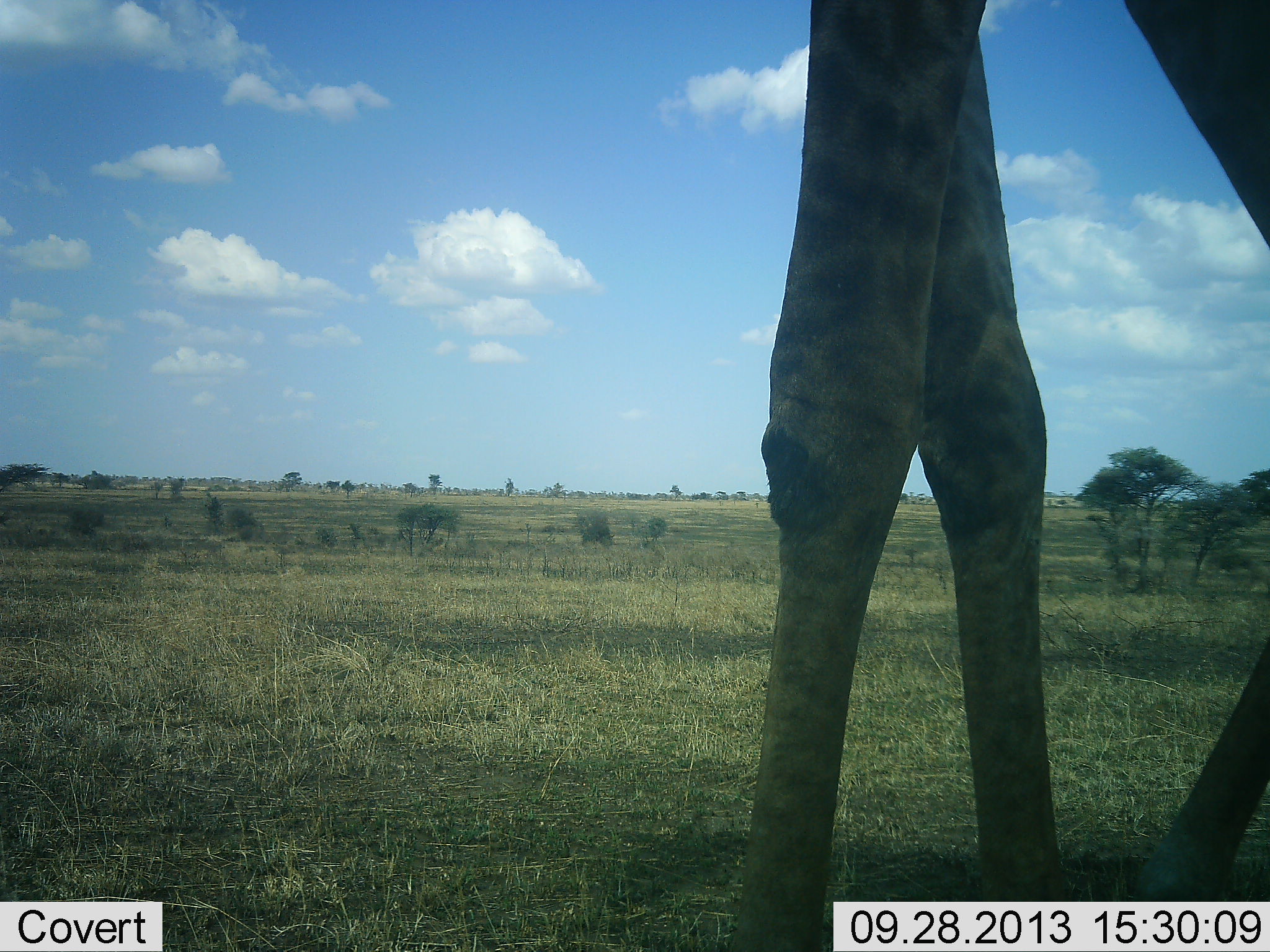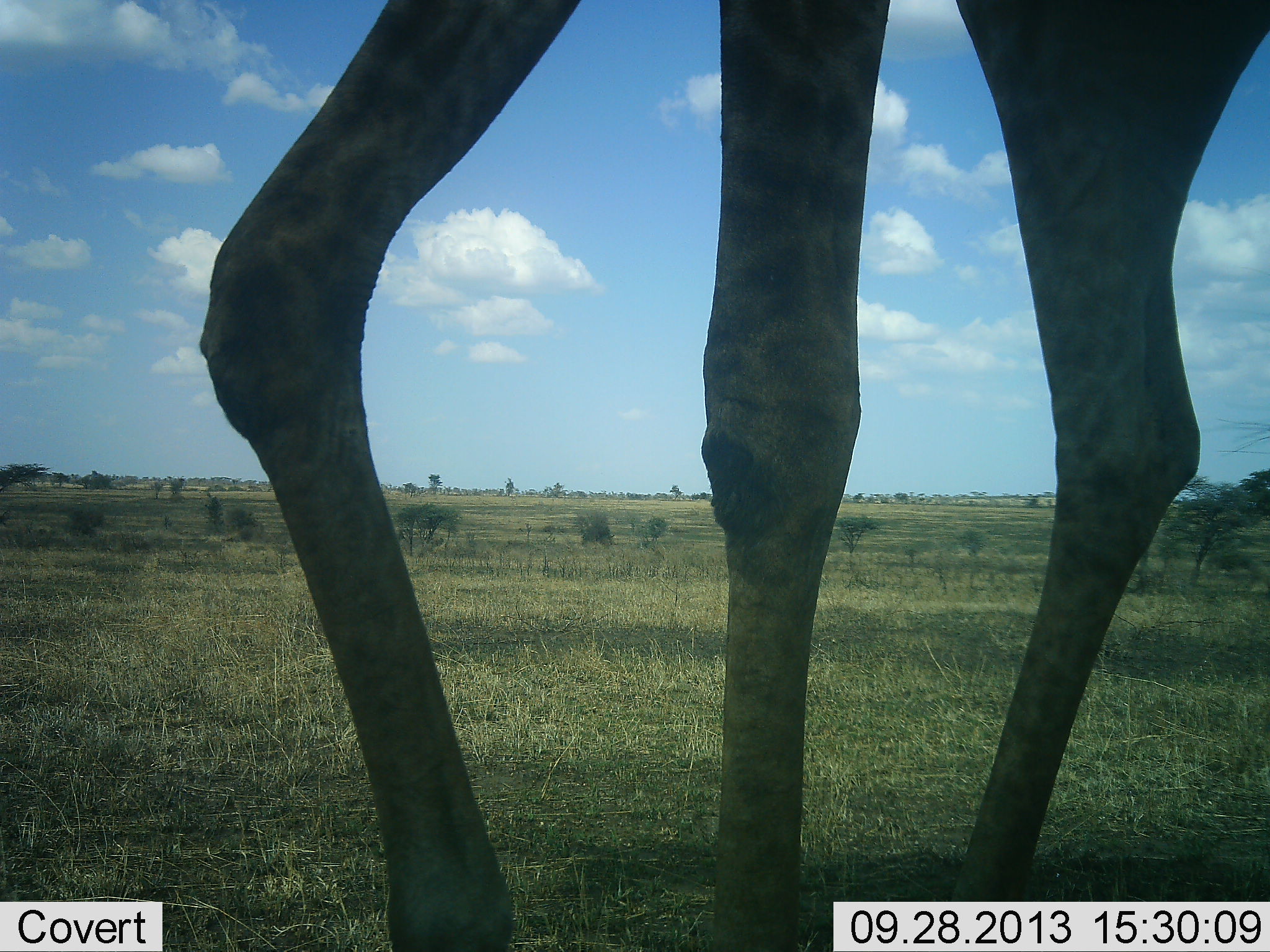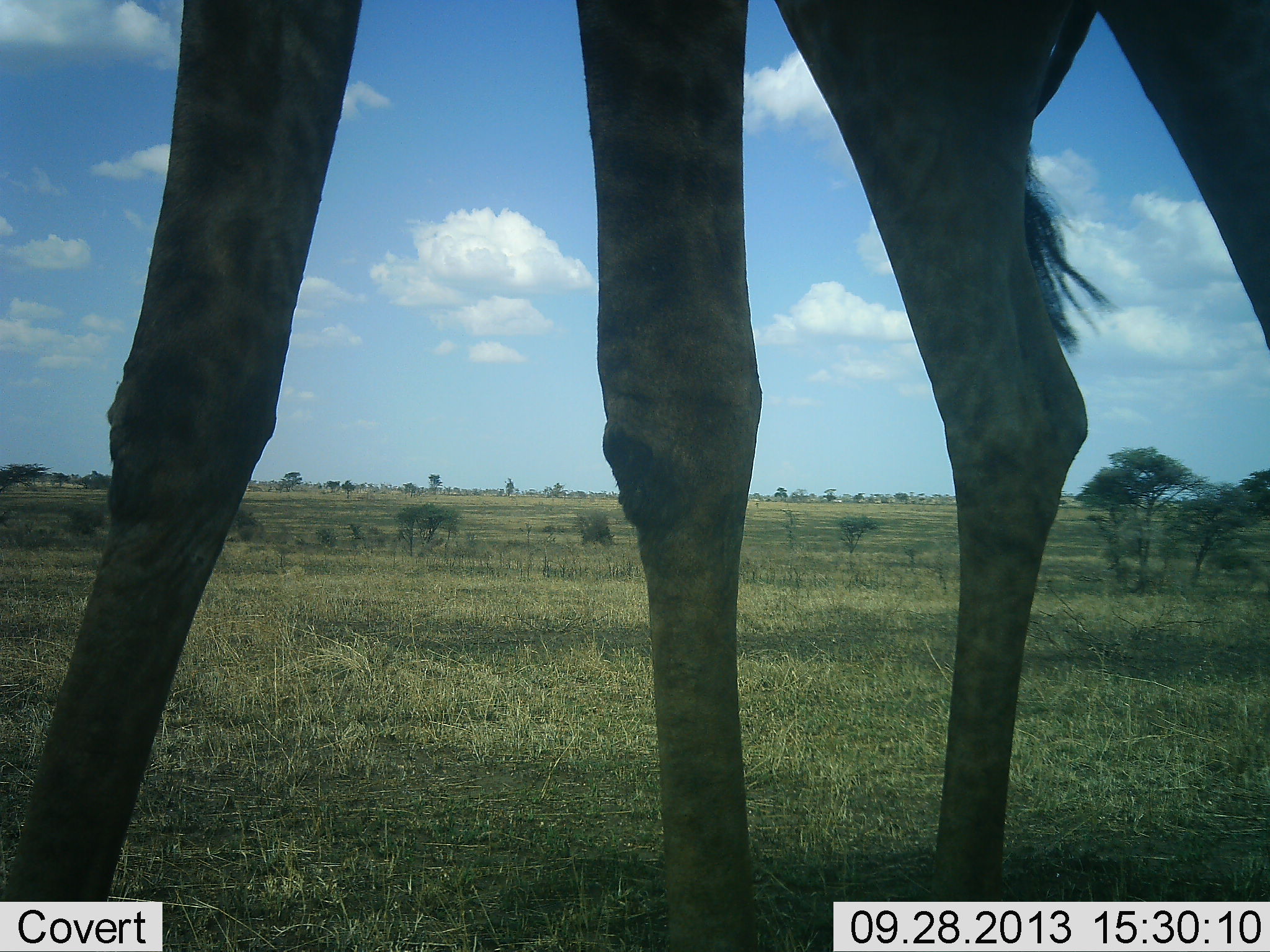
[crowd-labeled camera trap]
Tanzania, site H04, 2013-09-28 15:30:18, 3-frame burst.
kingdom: Animalia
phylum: Chordata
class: Mammalia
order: Artiodactyla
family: Giraffidae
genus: Giraffa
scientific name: Giraffa camelopardalis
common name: giraffe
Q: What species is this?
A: Giraffe (Giraffa camelopardalis).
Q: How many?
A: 1.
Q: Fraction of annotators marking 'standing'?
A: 0%.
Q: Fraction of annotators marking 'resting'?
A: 0%.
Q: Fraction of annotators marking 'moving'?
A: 100%.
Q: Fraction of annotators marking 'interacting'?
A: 0%.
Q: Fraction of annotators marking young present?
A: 0%.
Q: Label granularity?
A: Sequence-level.